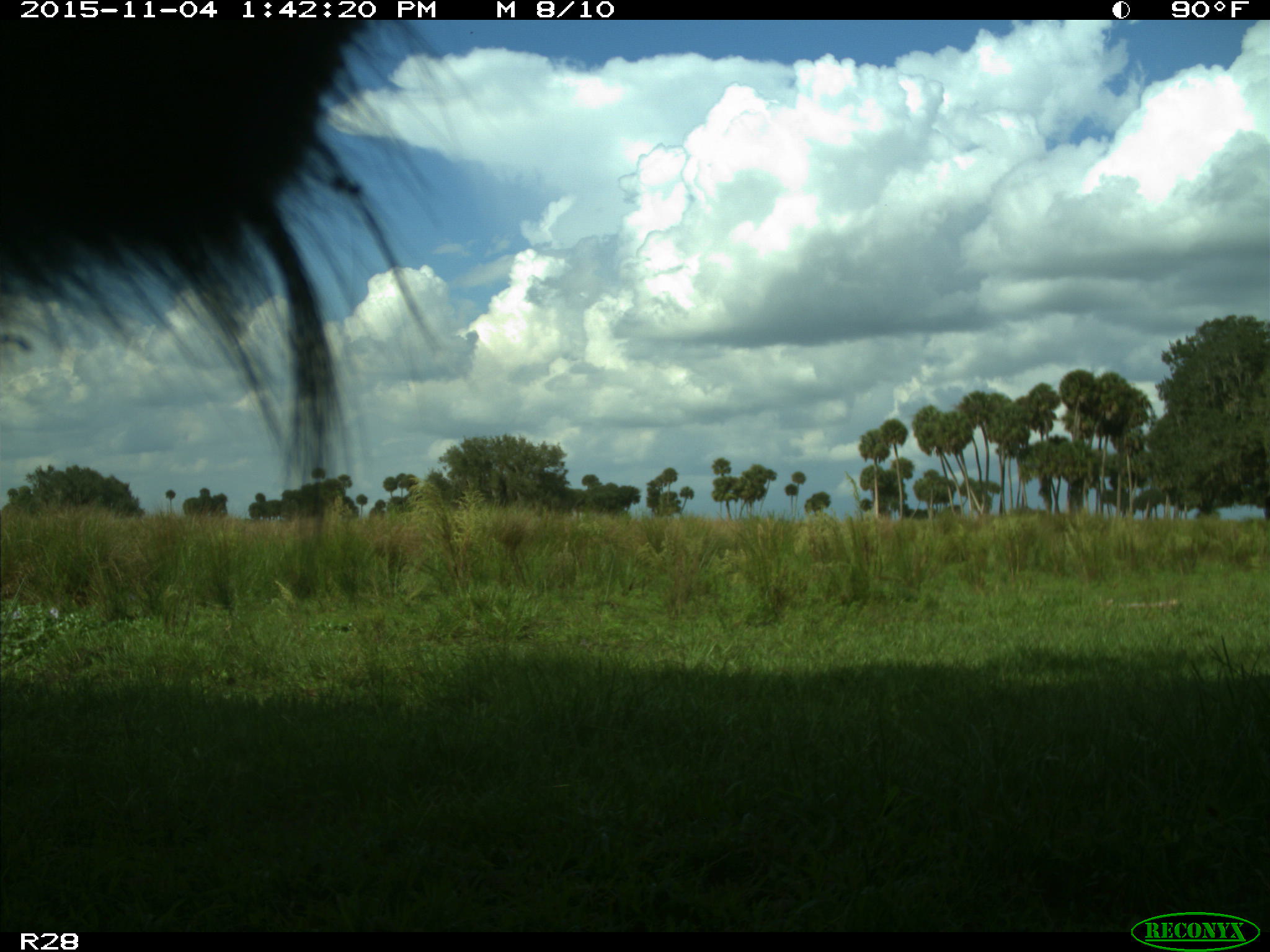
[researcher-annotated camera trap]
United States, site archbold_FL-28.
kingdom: Animalia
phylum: Chordata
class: Mammalia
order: Artiodactyla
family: Bovidae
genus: Bos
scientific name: Bos taurus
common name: domestic cow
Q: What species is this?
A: Bos taurus (domestic cow).